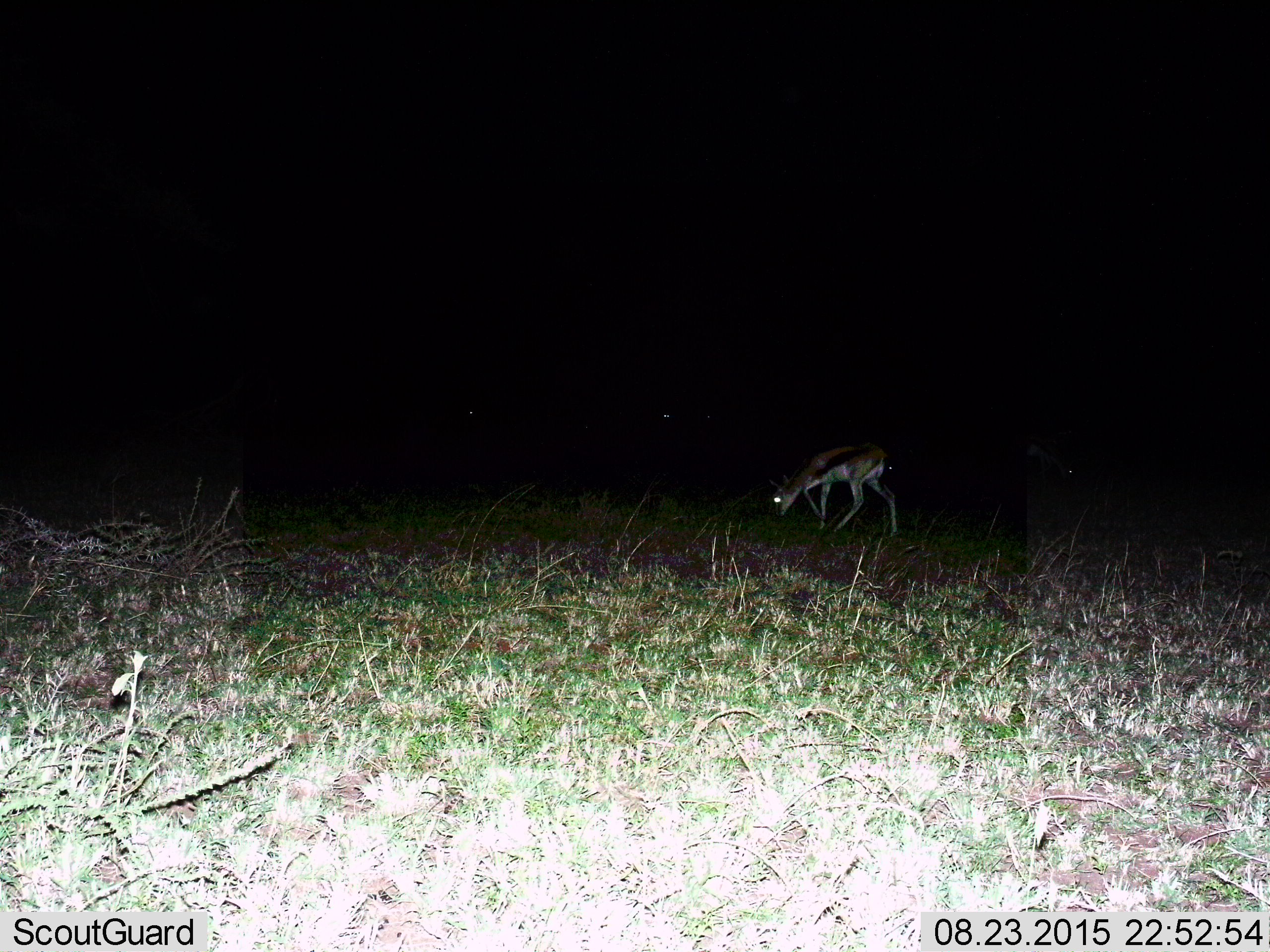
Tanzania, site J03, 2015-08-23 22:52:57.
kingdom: Animalia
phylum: Chordata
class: Mammalia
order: Artiodactyla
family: Bovidae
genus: Eudorcas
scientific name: Eudorcas thomsonii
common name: thomson's gazelle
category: gazellethomsons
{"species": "gazellethomsons (thomson's gazelle) (Eudorcas thomsonii)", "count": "1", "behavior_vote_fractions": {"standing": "22%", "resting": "11%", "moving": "0%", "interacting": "0%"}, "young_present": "0%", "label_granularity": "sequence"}